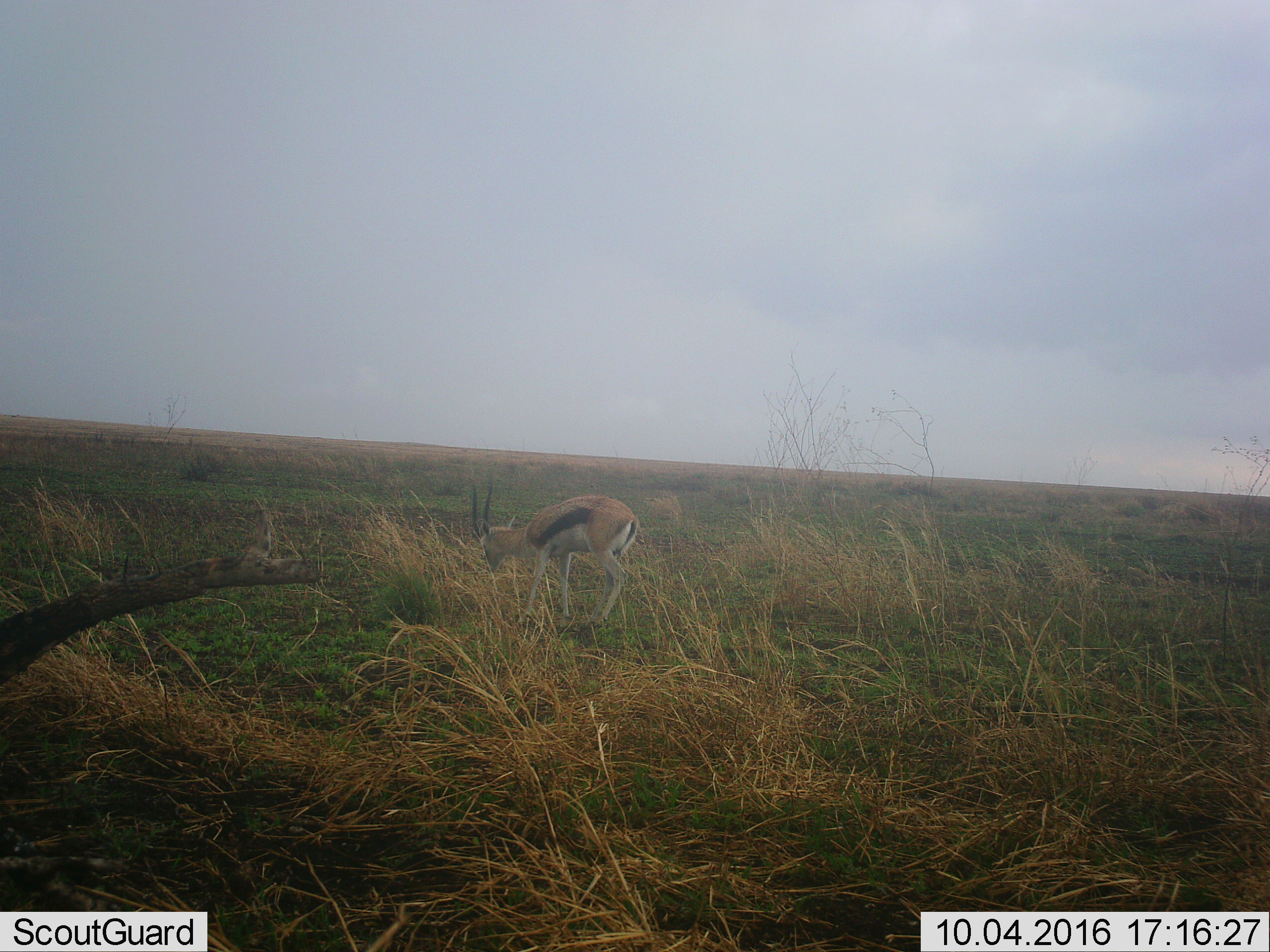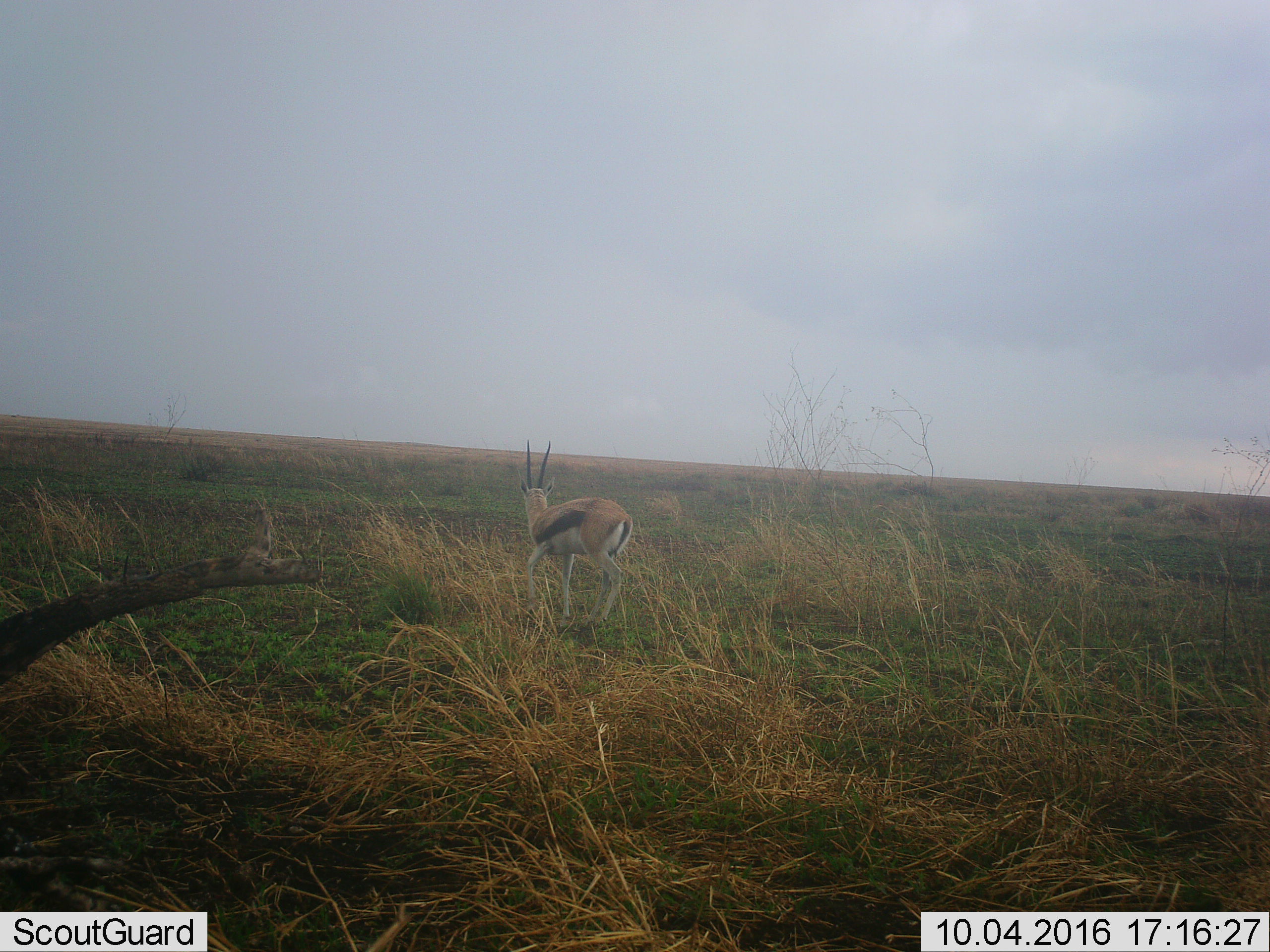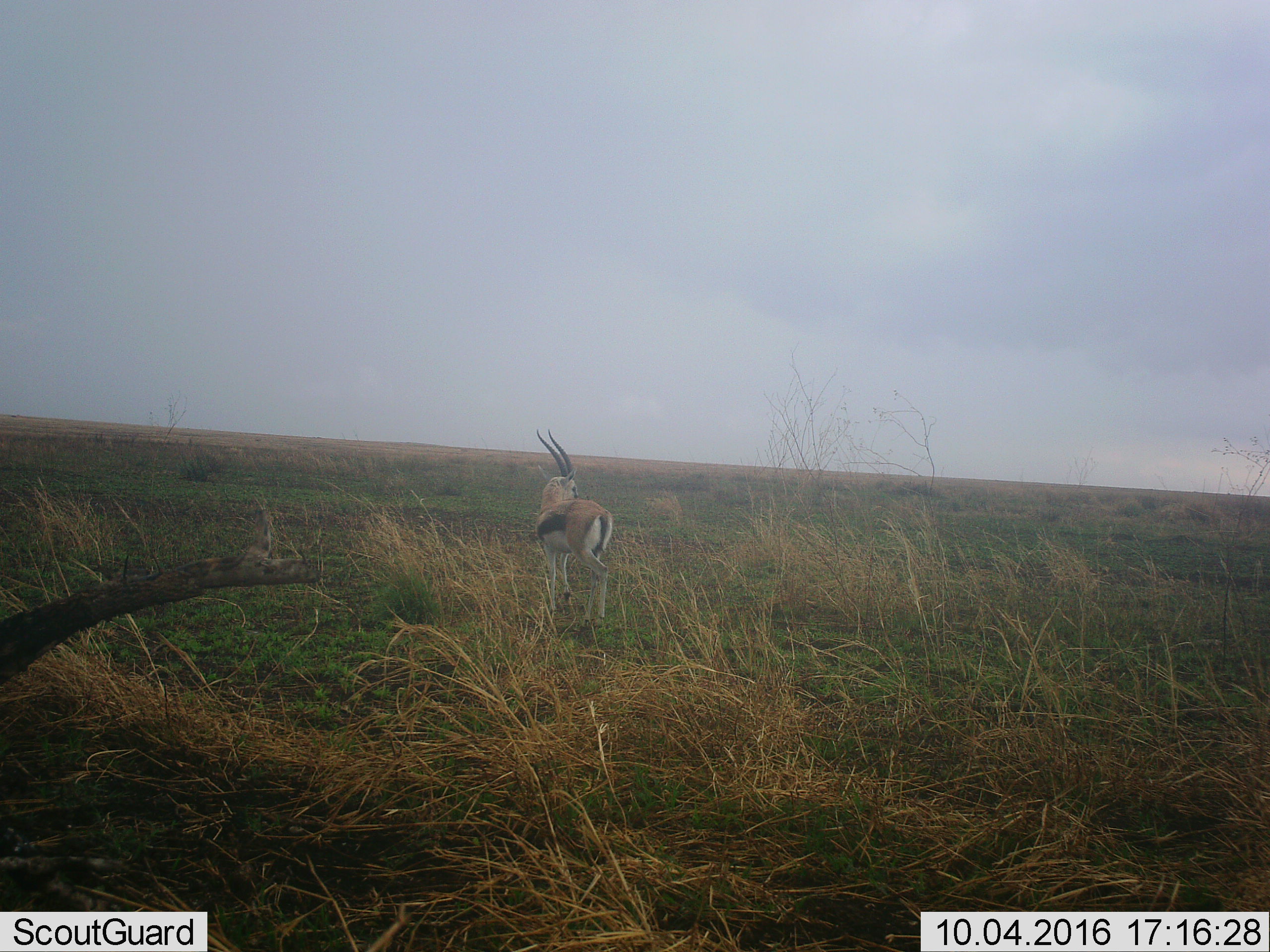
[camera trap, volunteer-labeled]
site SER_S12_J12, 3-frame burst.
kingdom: Animalia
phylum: Chordata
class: Mammalia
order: Artiodactyla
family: Bovidae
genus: Eudorcas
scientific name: Eudorcas thomsonii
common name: thomson's gazelle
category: gazellethomsons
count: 1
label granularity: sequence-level